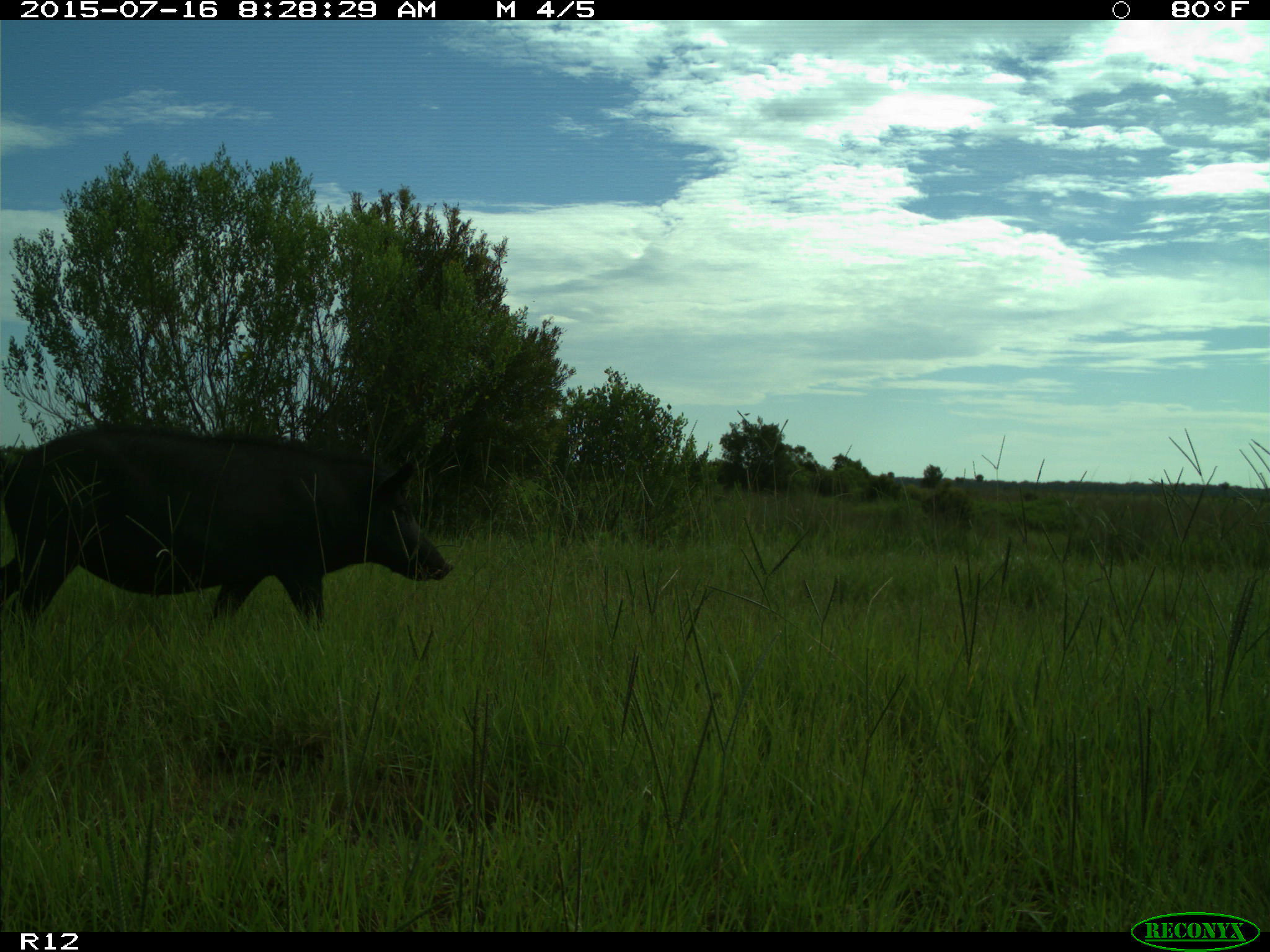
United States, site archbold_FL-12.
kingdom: Animalia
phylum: Chordata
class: Mammalia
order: Artiodactyla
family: Suidae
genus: Sus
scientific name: Sus scrofa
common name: wild boar